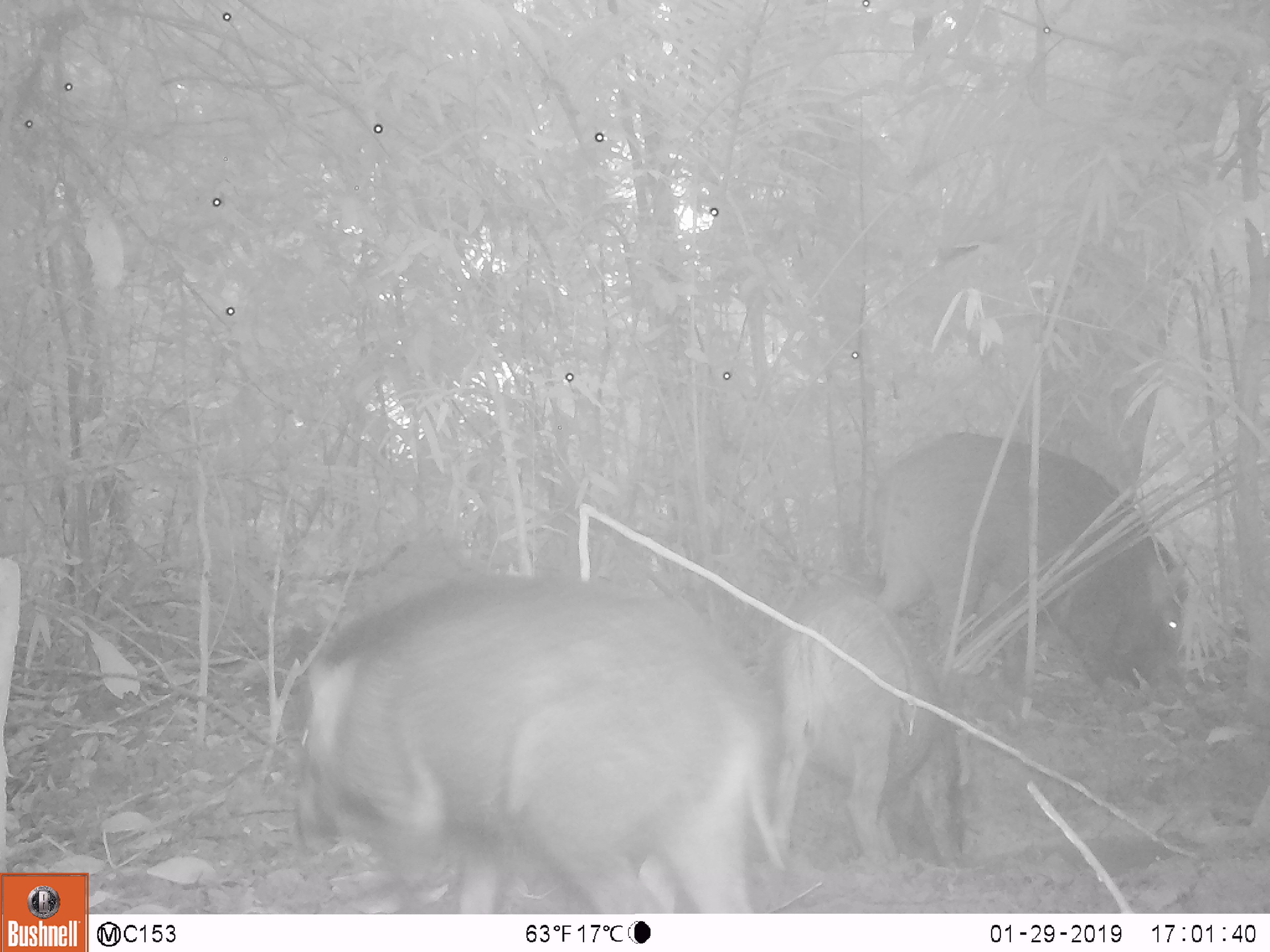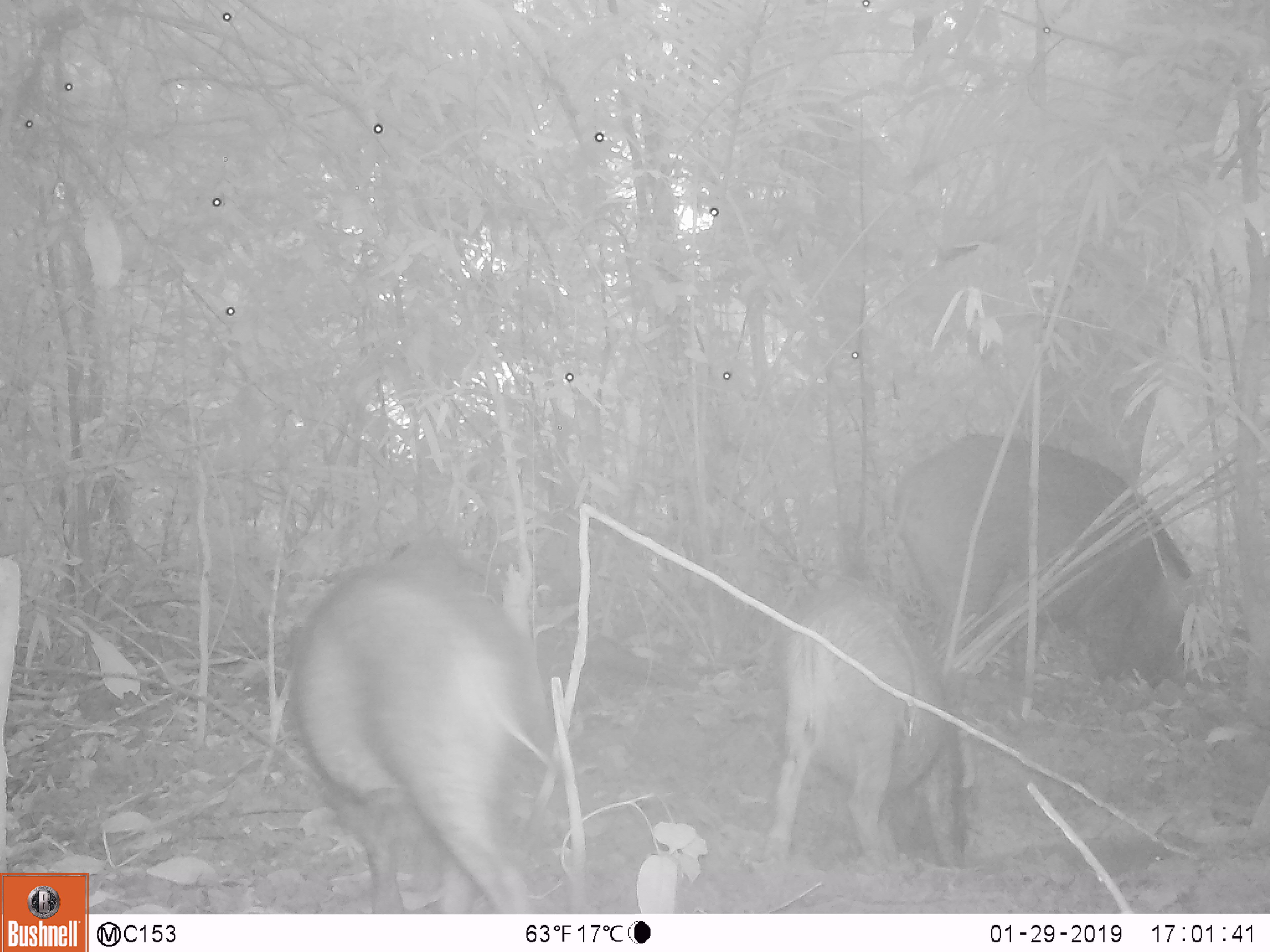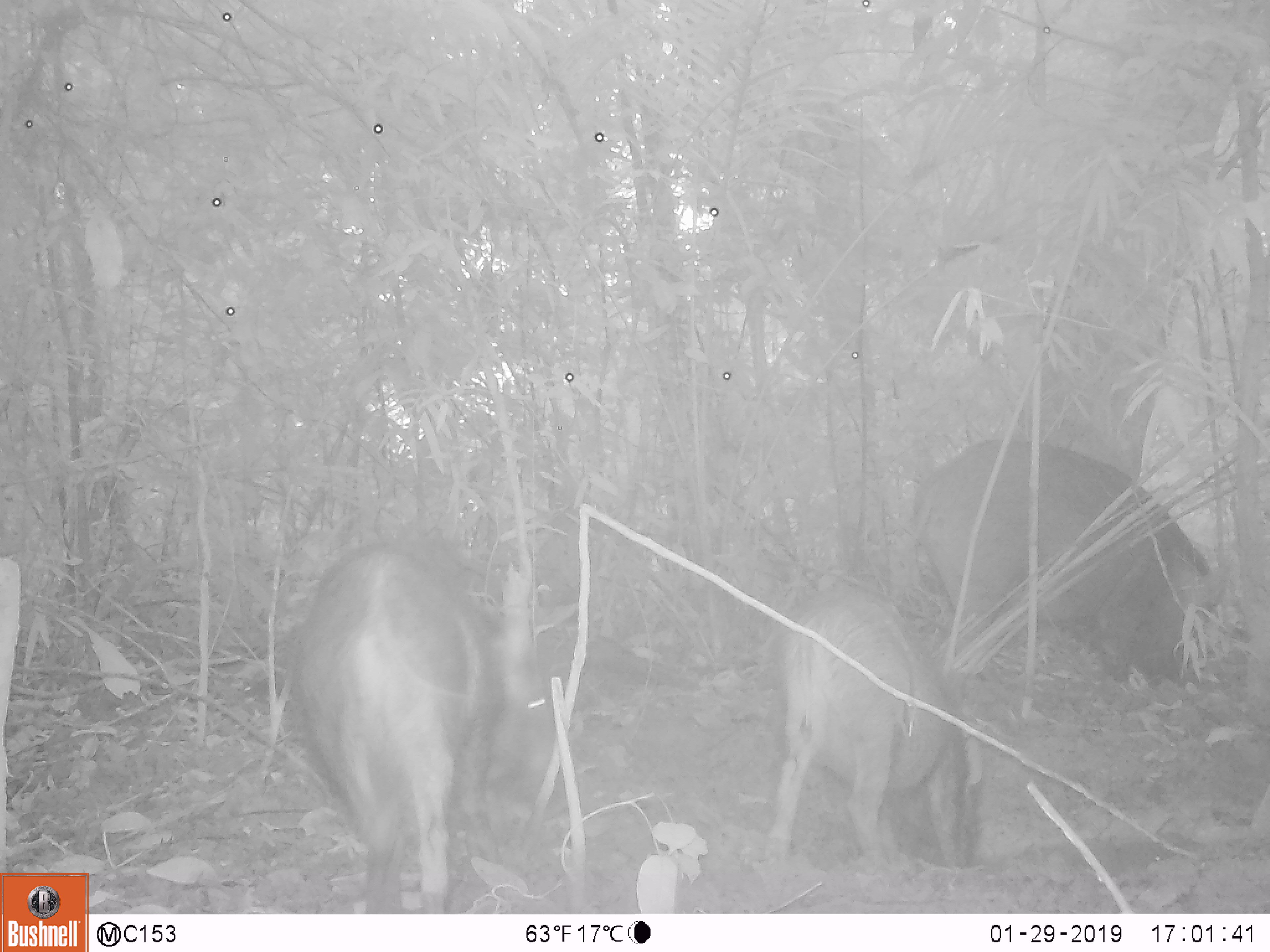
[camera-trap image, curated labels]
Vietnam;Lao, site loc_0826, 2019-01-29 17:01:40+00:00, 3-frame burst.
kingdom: Animalia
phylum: Chordata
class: Mammalia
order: Artiodactyla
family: Suidae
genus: Sus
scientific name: Sus scrofa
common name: eurasian wild pig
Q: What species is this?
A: Eurasian wild pig (Sus scrofa).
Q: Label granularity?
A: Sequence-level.